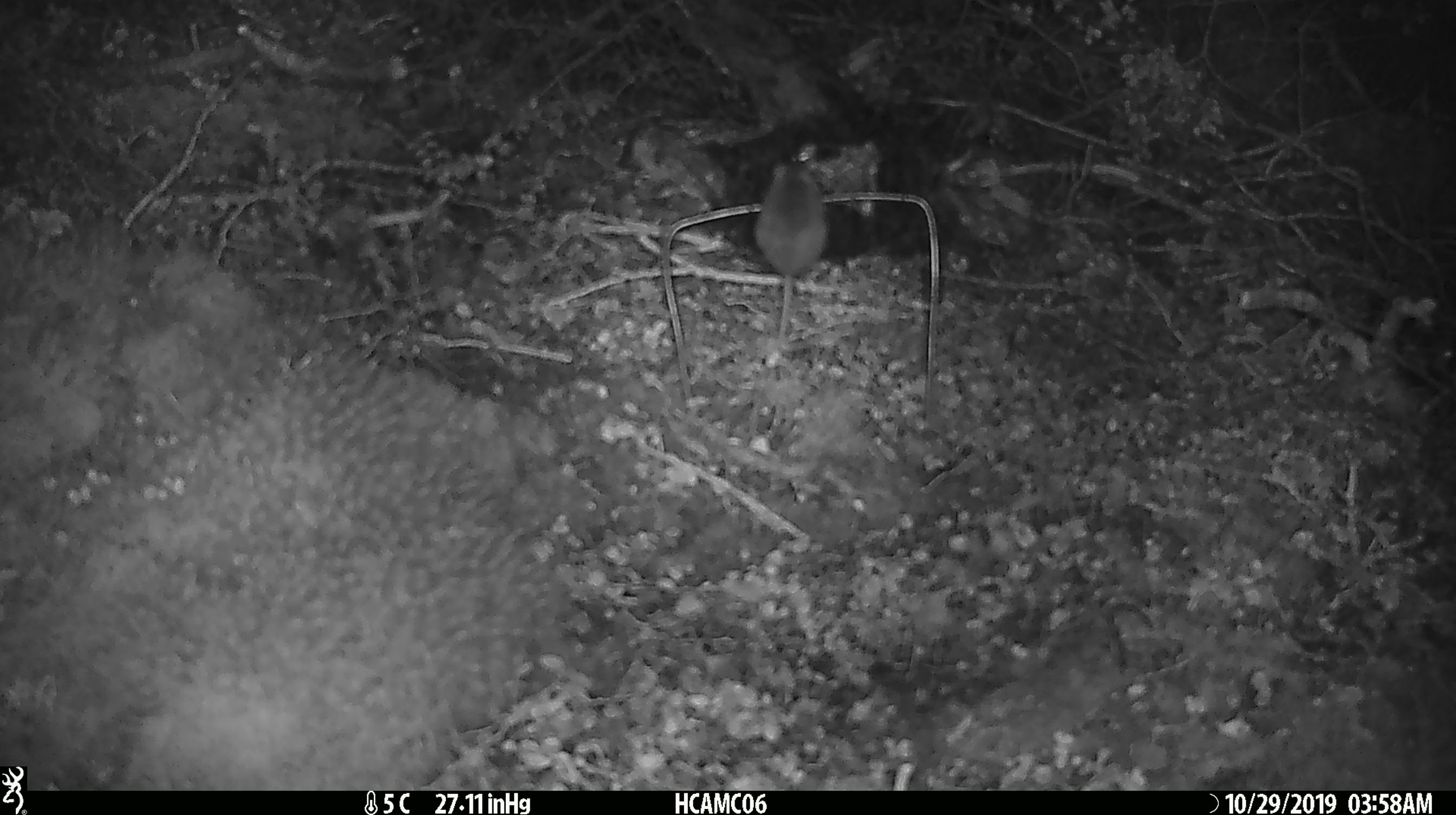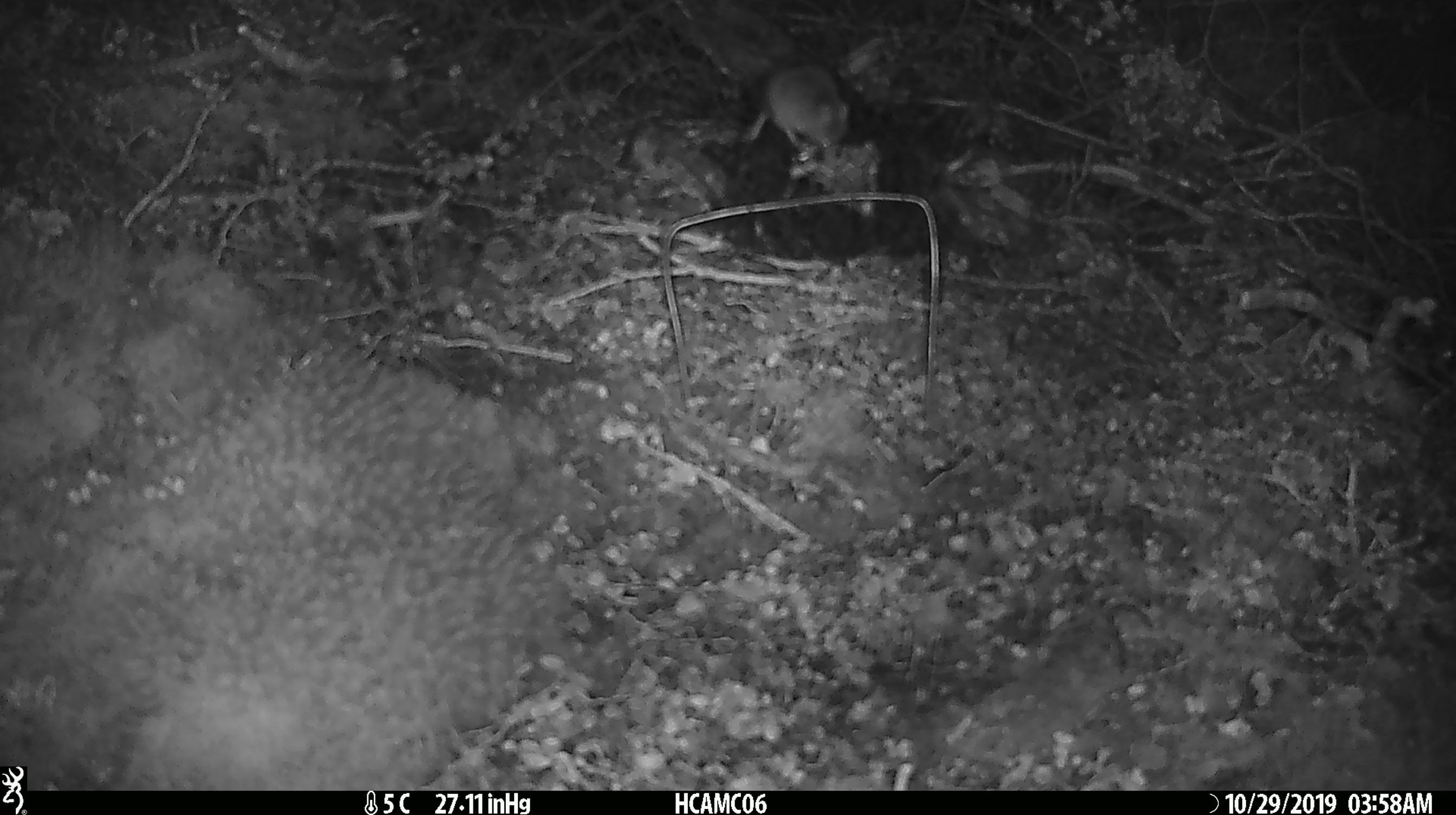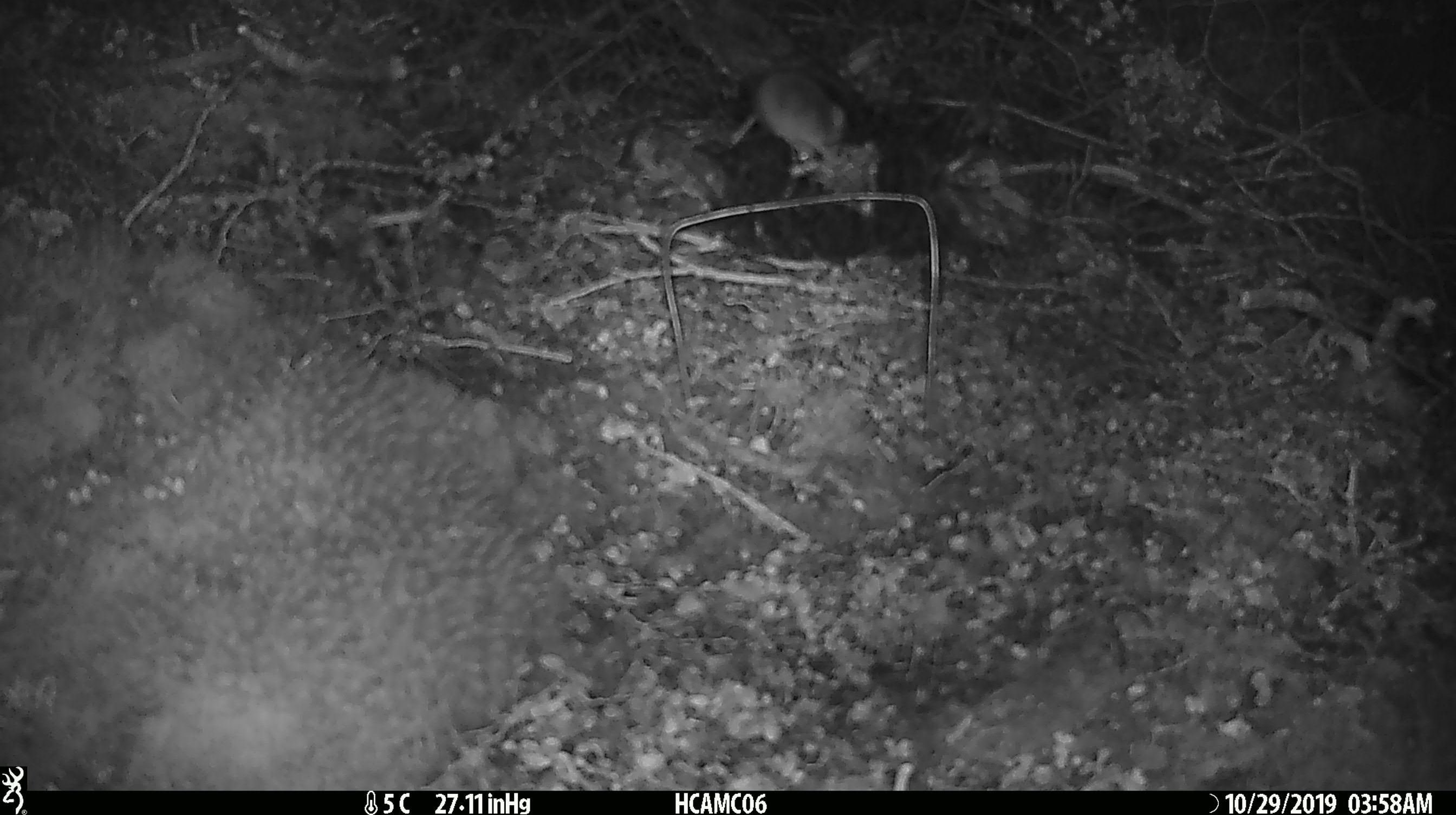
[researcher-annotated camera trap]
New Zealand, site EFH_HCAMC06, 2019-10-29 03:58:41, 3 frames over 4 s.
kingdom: Animalia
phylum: Chordata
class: Mammalia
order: Rodentia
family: Muridae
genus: Mus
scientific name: Mus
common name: mouse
Mouse (Mus).